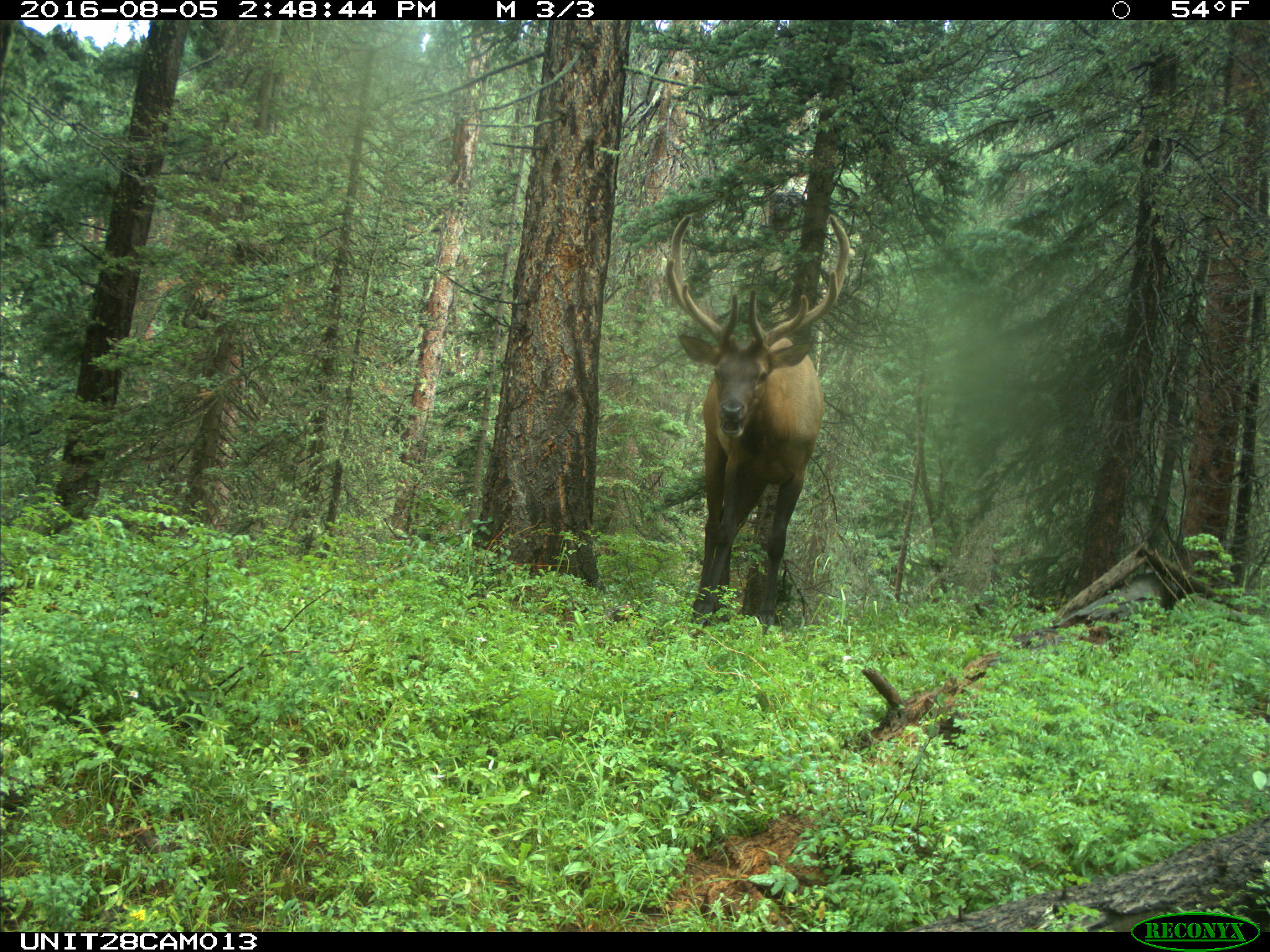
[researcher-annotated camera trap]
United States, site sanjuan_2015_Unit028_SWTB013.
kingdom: Animalia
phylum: Chordata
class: Mammalia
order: Artiodactyla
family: Cervidae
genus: Cervus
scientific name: Cervus elaphus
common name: red deer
Cervus elaphus (red deer).